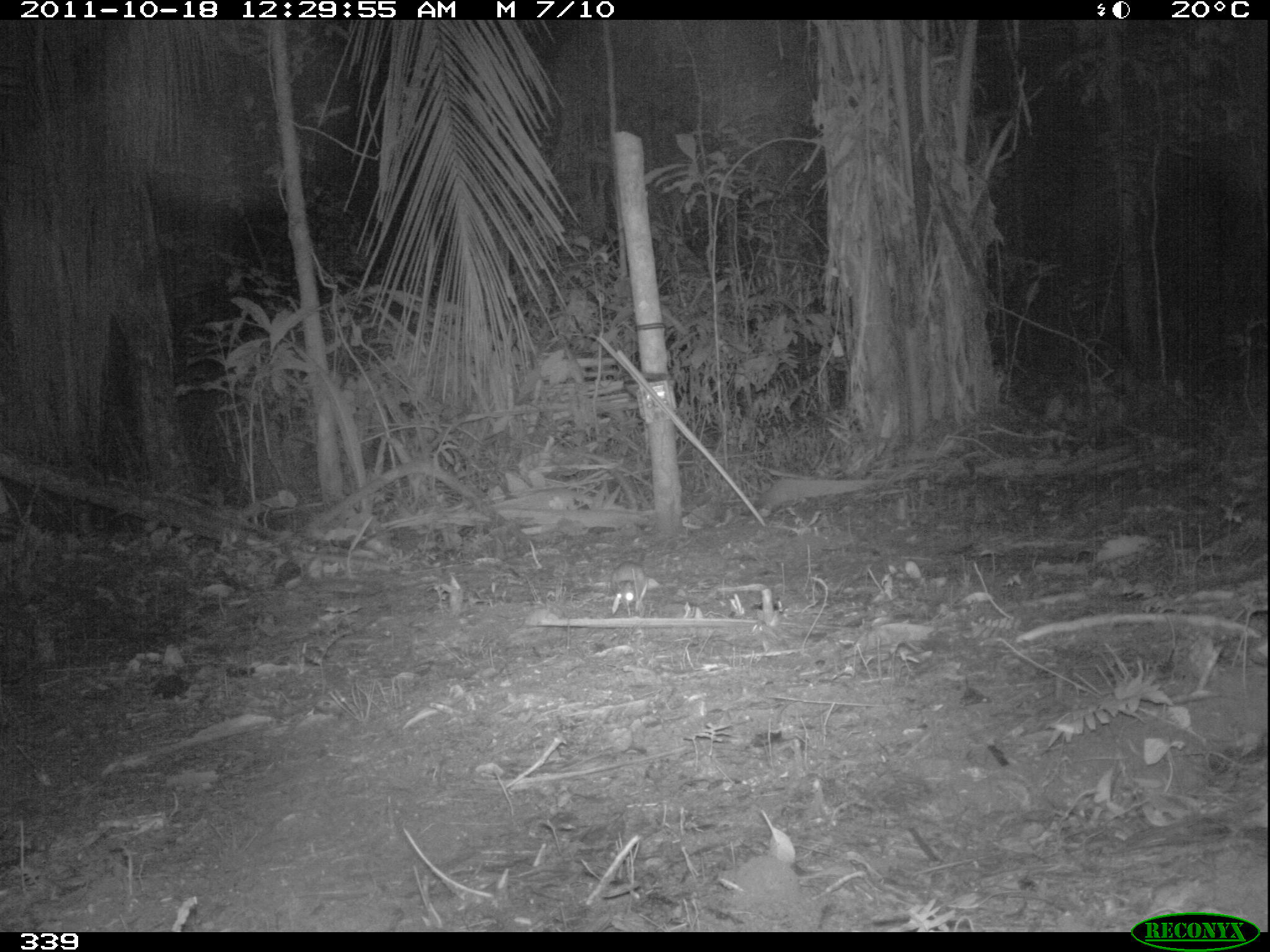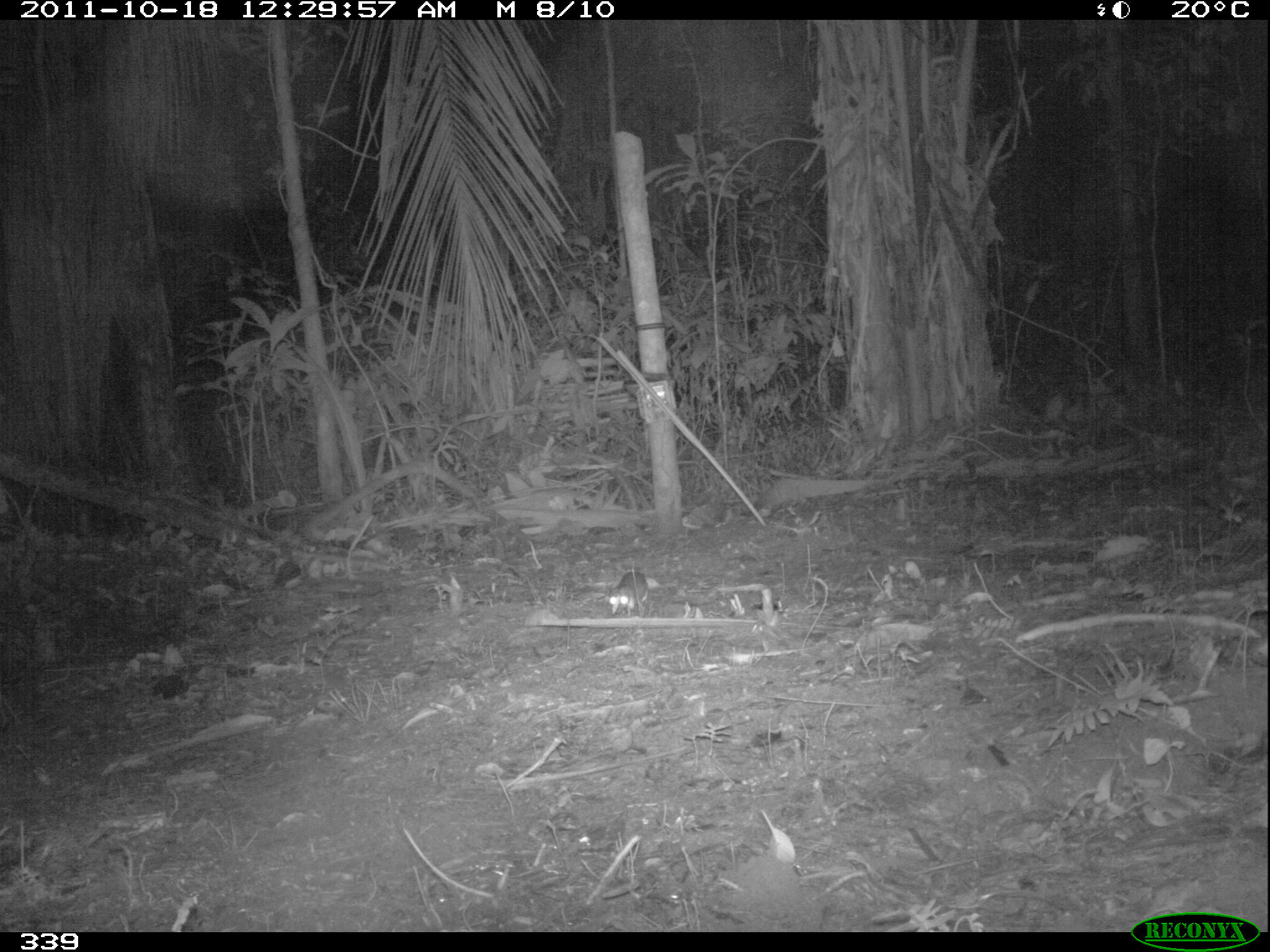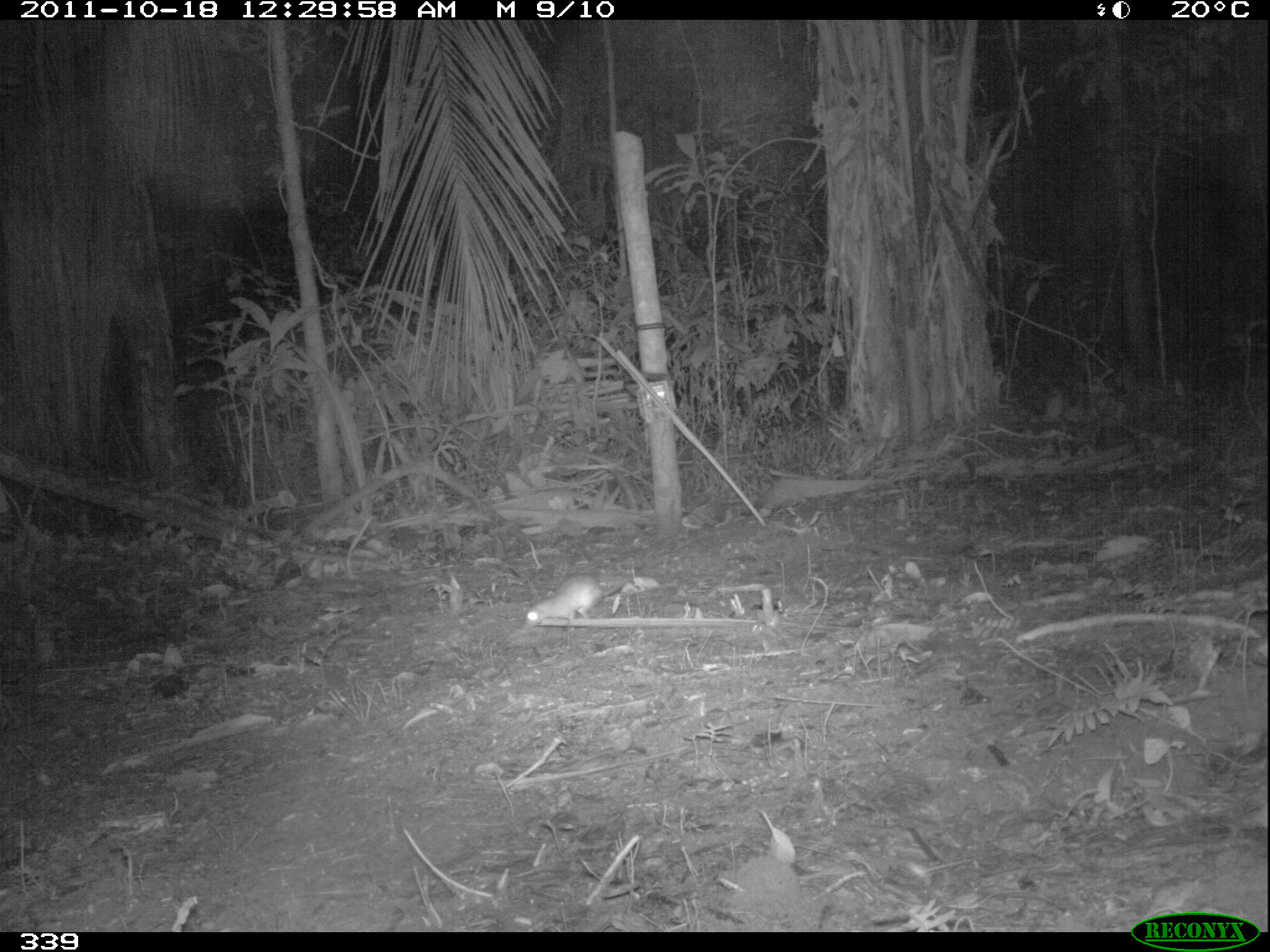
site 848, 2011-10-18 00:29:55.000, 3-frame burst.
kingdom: Animalia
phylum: Chordata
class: Mammalia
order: Rodentia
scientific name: Rodentia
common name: rodents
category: unknown rodent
Unknown rodent (rodents) (Rodentia).